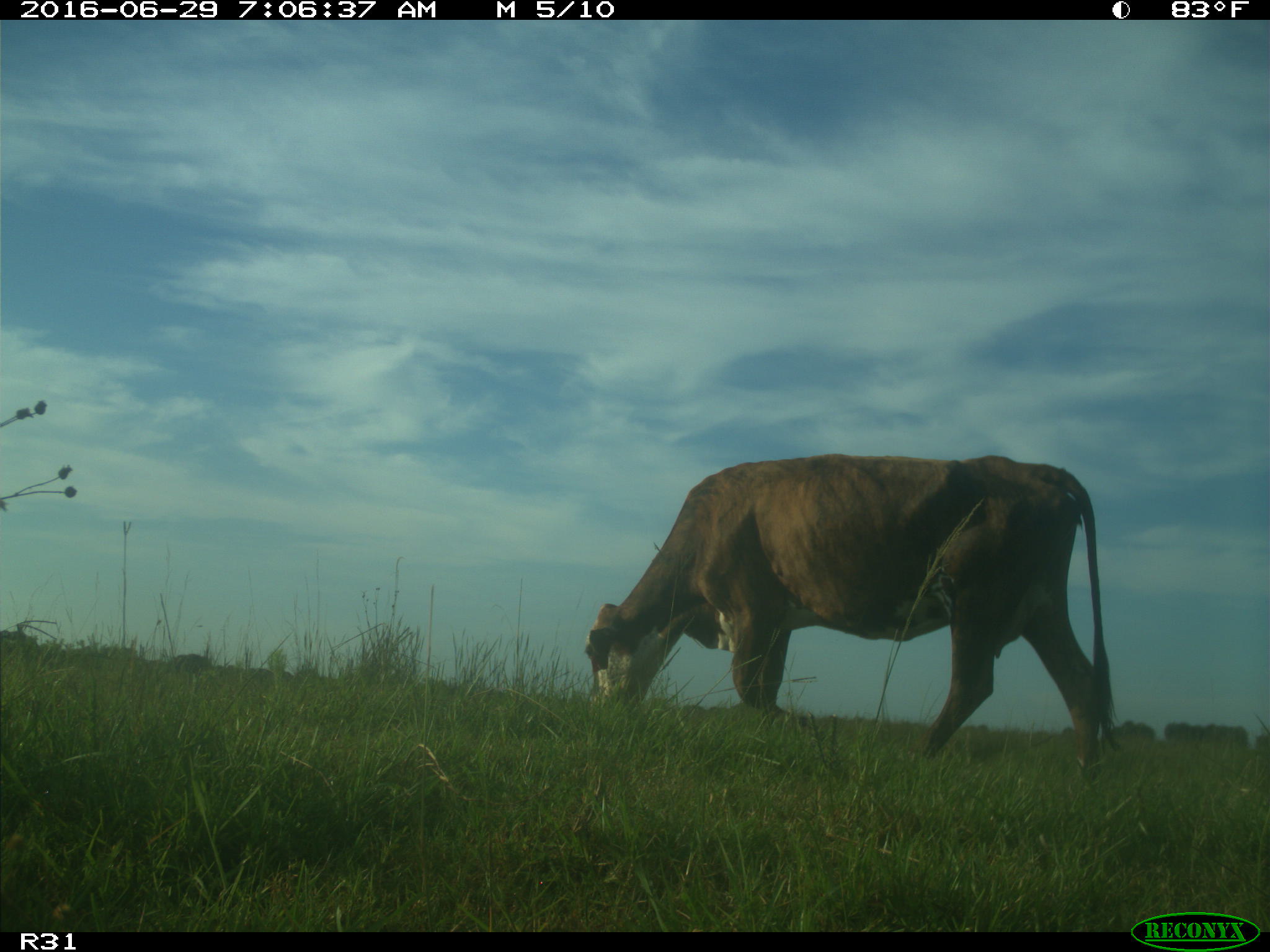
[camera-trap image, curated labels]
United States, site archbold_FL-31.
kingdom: Animalia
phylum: Chordata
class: Mammalia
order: Artiodactyla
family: Bovidae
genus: Bos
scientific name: Bos taurus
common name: domestic cow